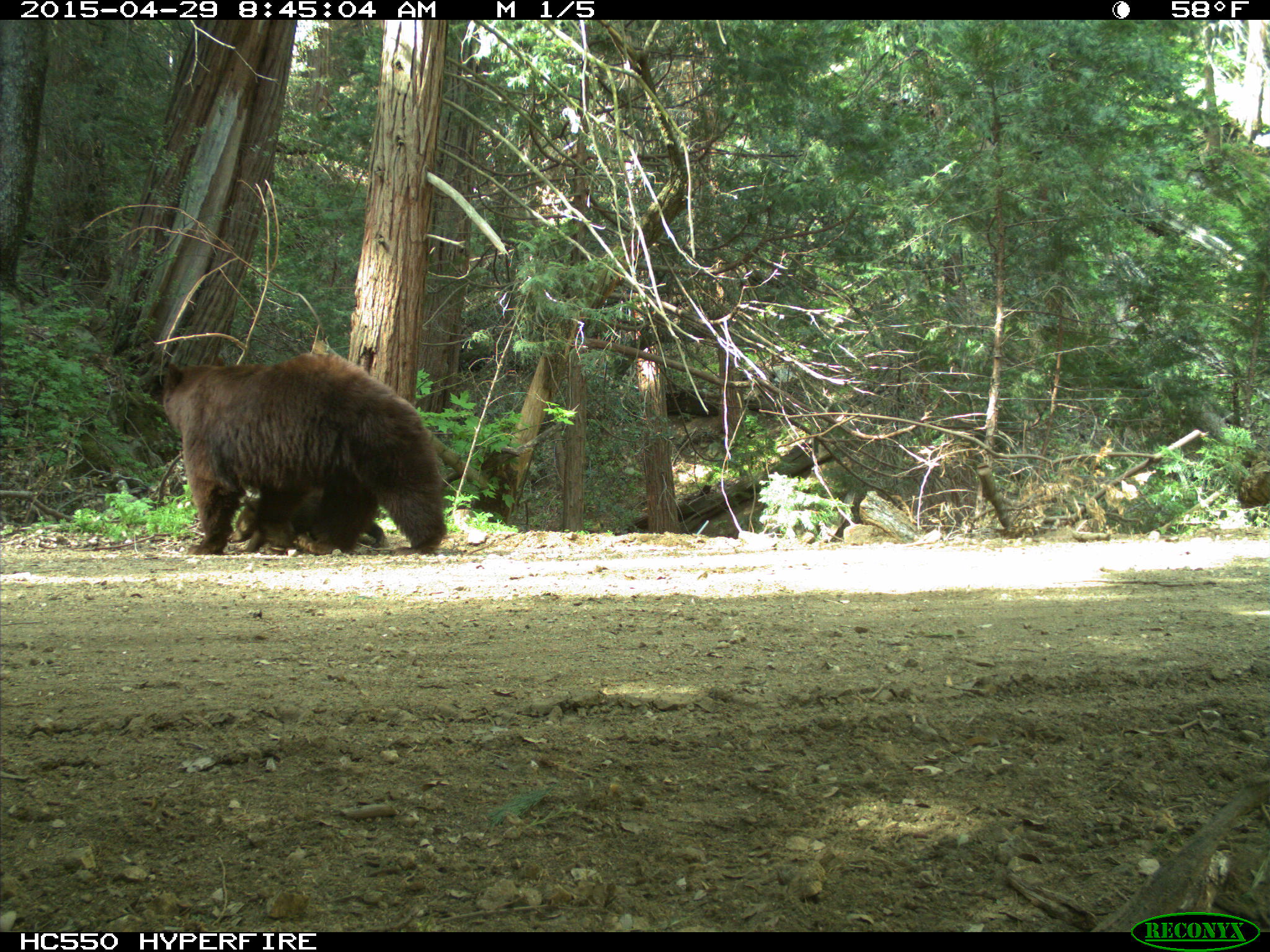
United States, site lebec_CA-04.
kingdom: Animalia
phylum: Chordata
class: Mammalia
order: Carnivora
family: Ursidae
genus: Ursus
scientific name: Ursus americanus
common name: american black bear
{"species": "Ursus americanus (american black bear)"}